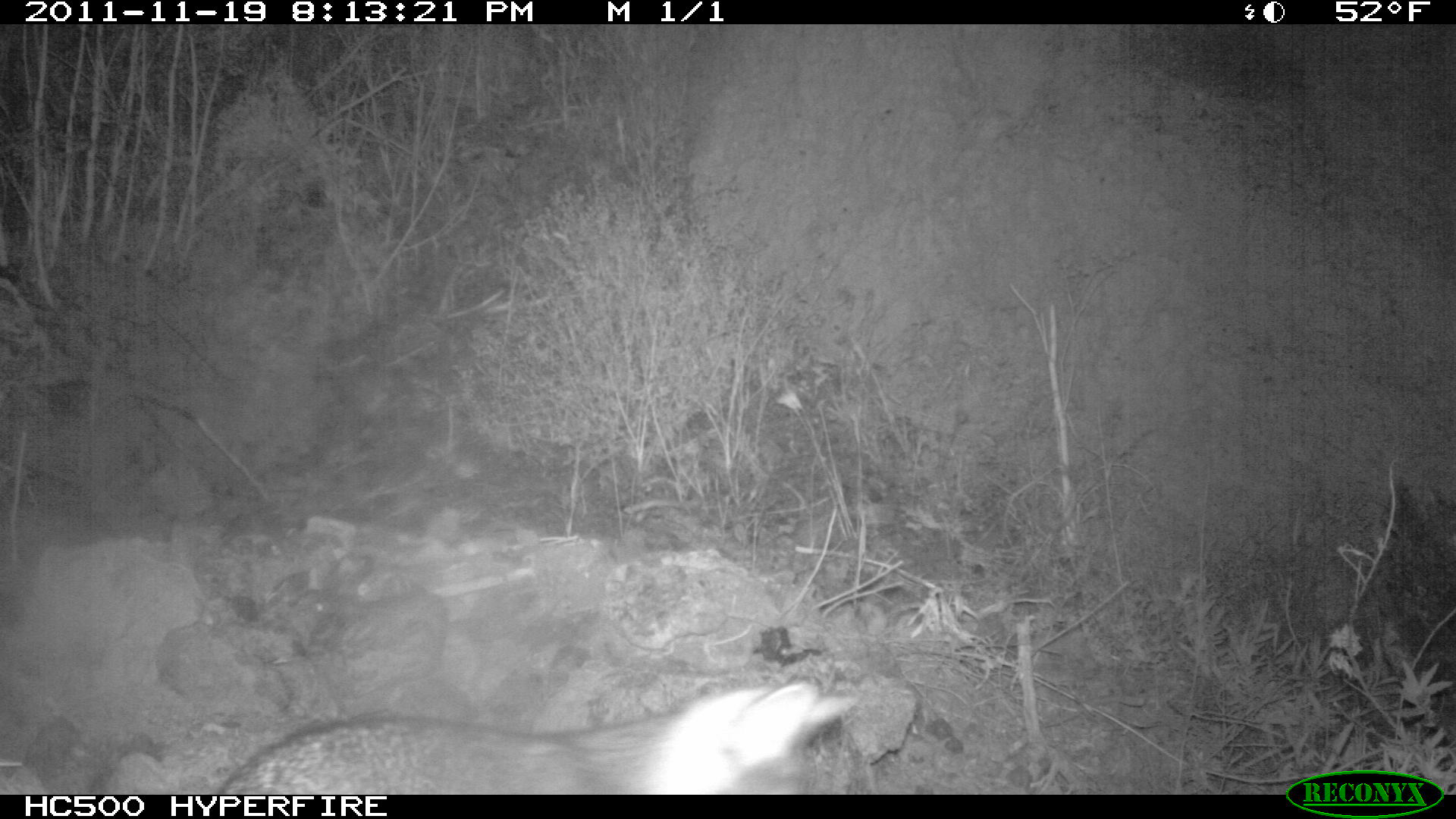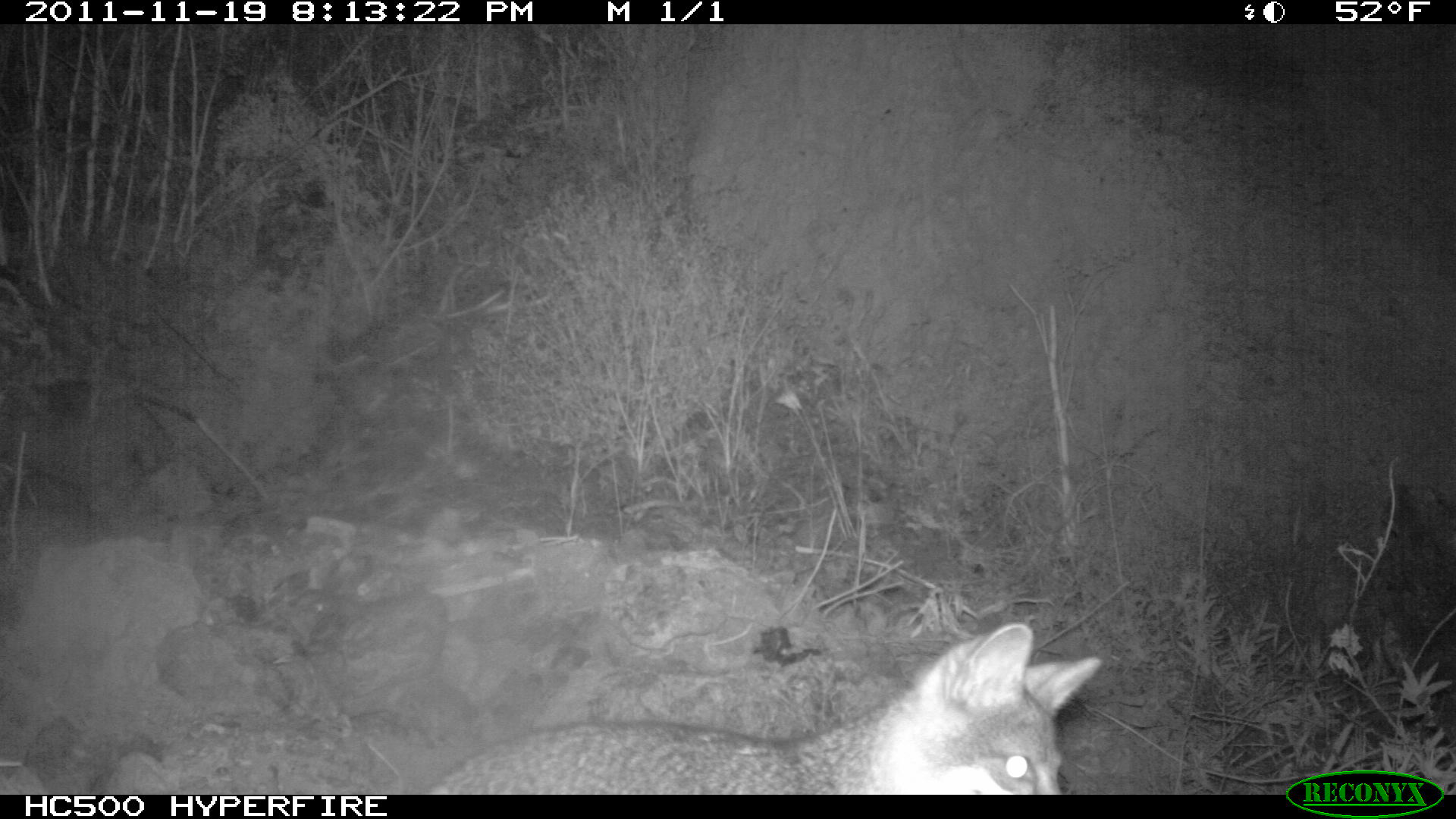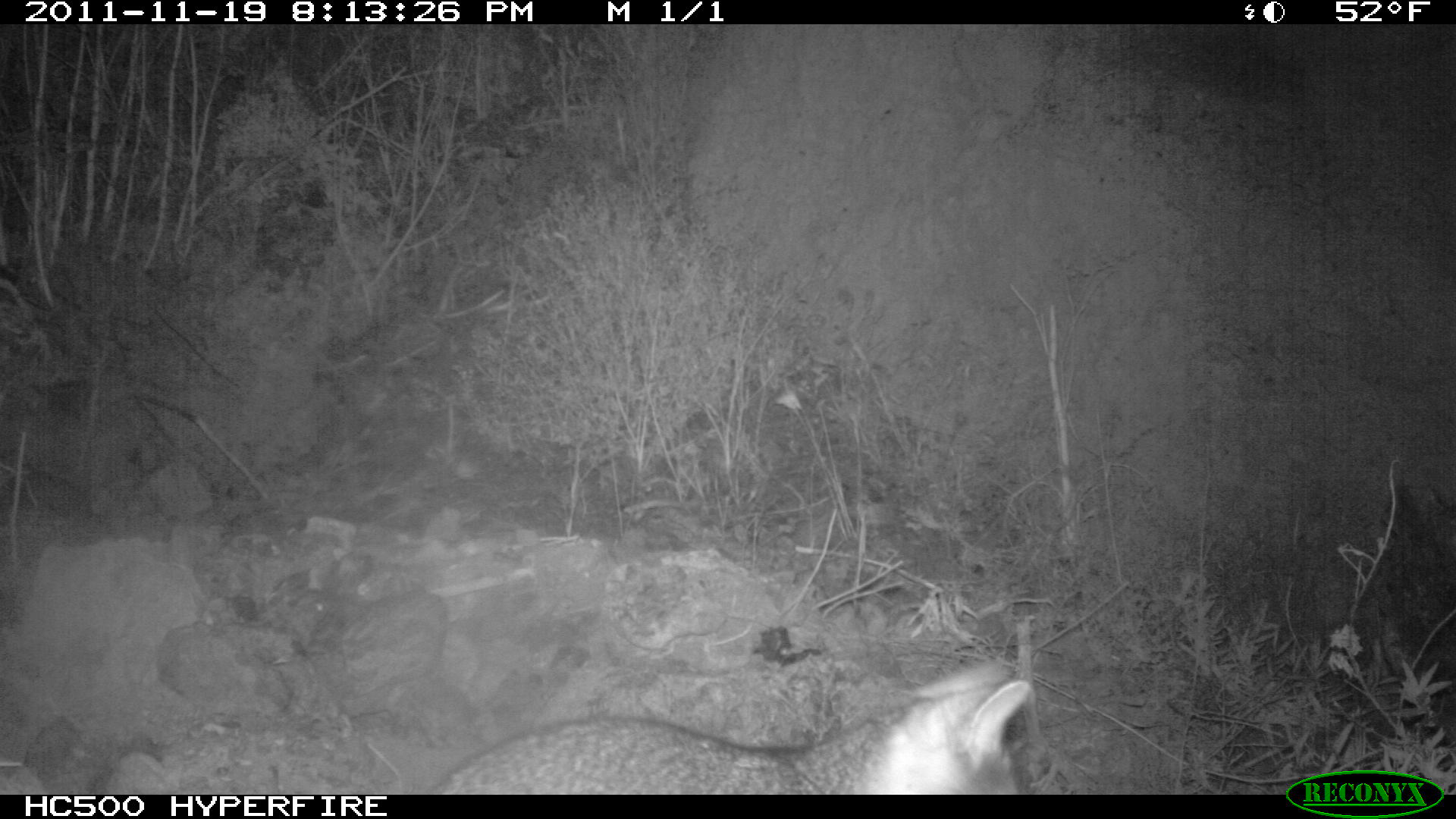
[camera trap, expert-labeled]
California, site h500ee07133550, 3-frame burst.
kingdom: Animalia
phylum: Chordata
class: Mammalia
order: Carnivora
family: Canidae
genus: Urocyon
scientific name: Urocyon littoralis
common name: island fox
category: fox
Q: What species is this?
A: Fox (island fox) (Urocyon littoralis).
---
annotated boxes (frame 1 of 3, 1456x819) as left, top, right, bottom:
fox: 219, 680, 858, 795; 0, 749, 171, 795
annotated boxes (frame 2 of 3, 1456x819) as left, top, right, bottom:
fox: 426, 620, 1102, 796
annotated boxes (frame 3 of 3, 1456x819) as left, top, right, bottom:
fox: 425, 656, 1031, 793